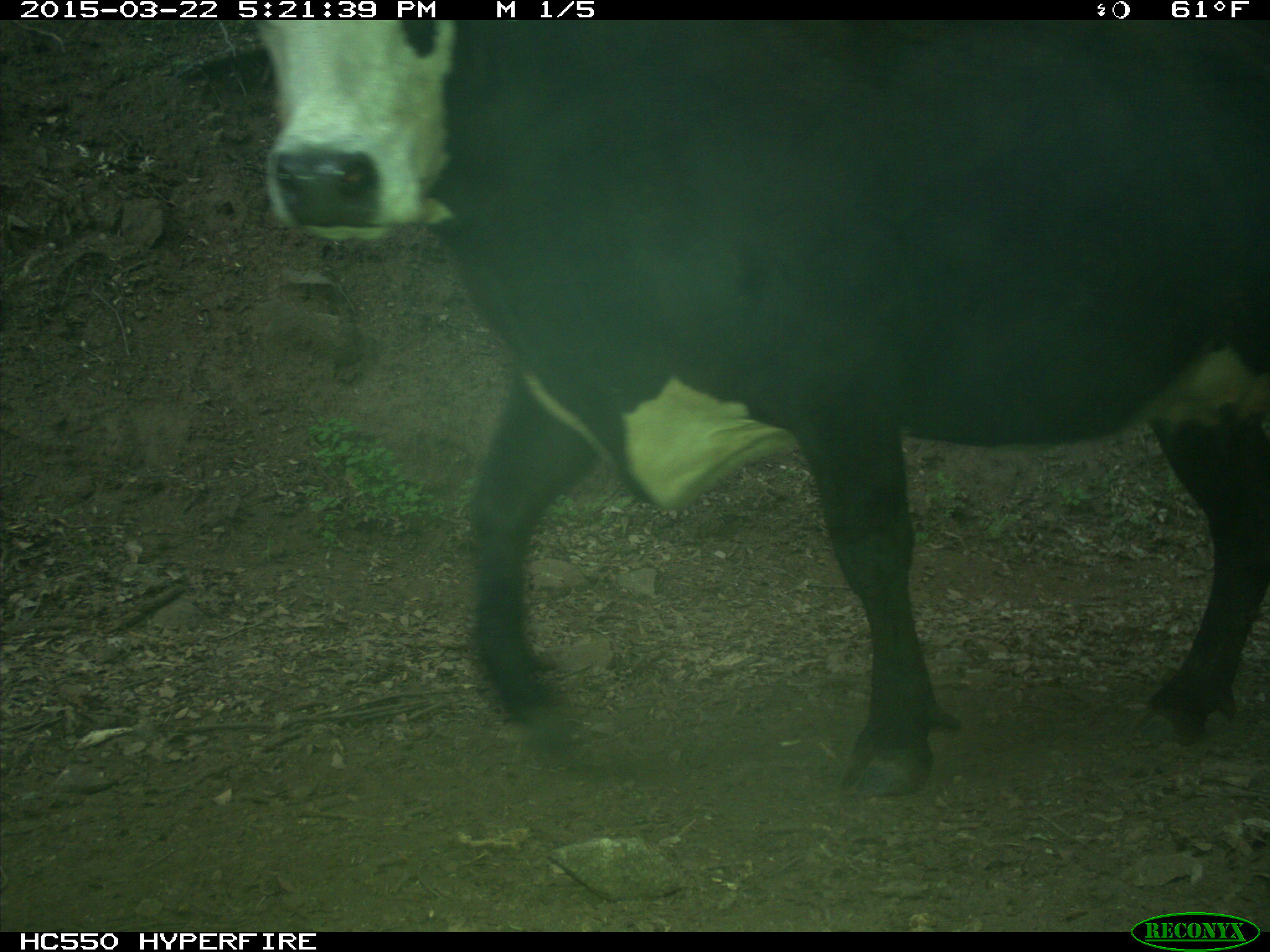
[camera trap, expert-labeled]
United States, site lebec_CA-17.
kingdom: Animalia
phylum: Chordata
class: Mammalia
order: Artiodactyla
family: Bovidae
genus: Bos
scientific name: Bos taurus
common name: domestic cow